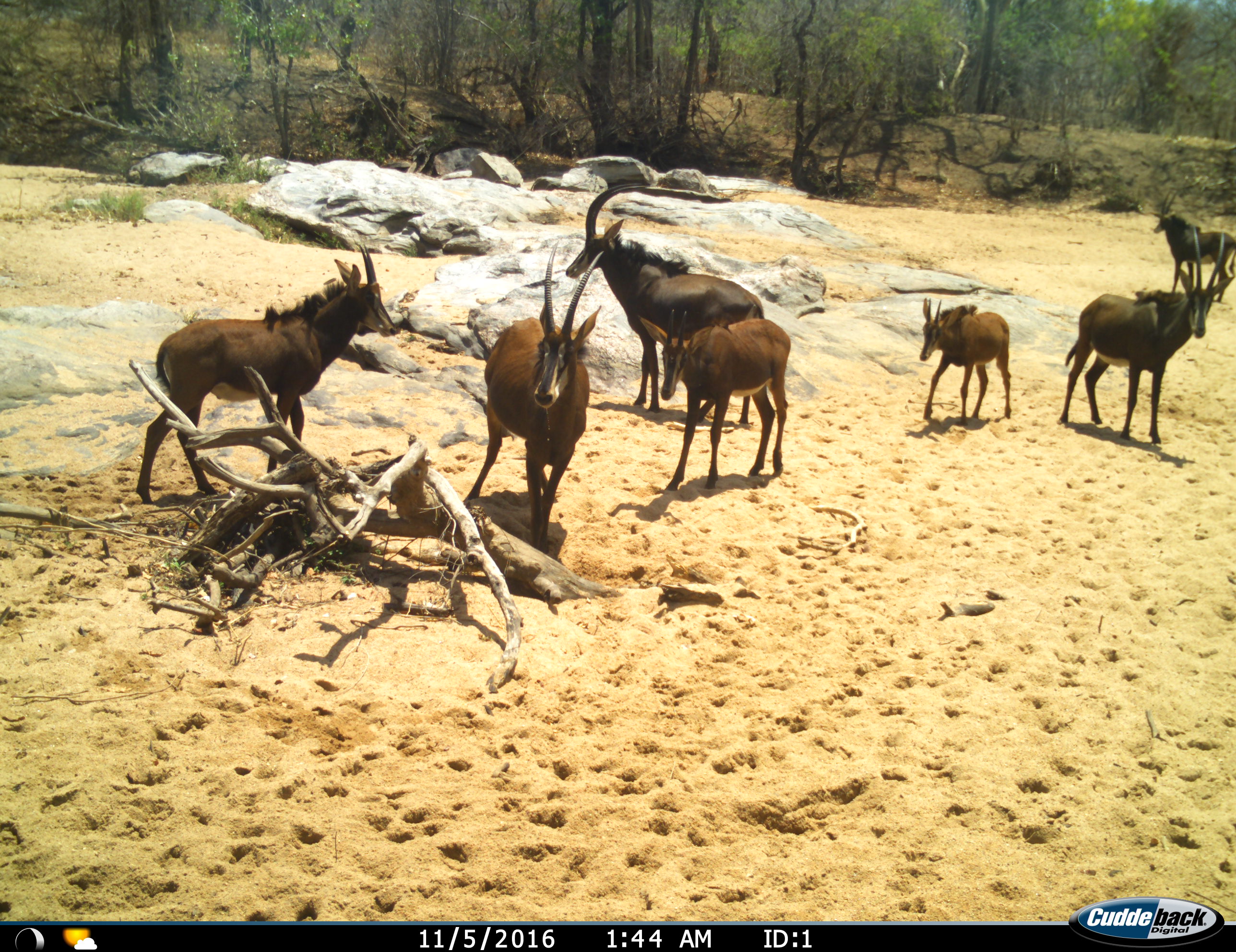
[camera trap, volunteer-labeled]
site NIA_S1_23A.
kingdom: Animalia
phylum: Chordata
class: Mammalia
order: Artiodactyla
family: Bovidae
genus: Hippotragus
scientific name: Hippotragus niger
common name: sable antelope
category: sable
Sable (sable antelope) (Hippotragus niger), count 7. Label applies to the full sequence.